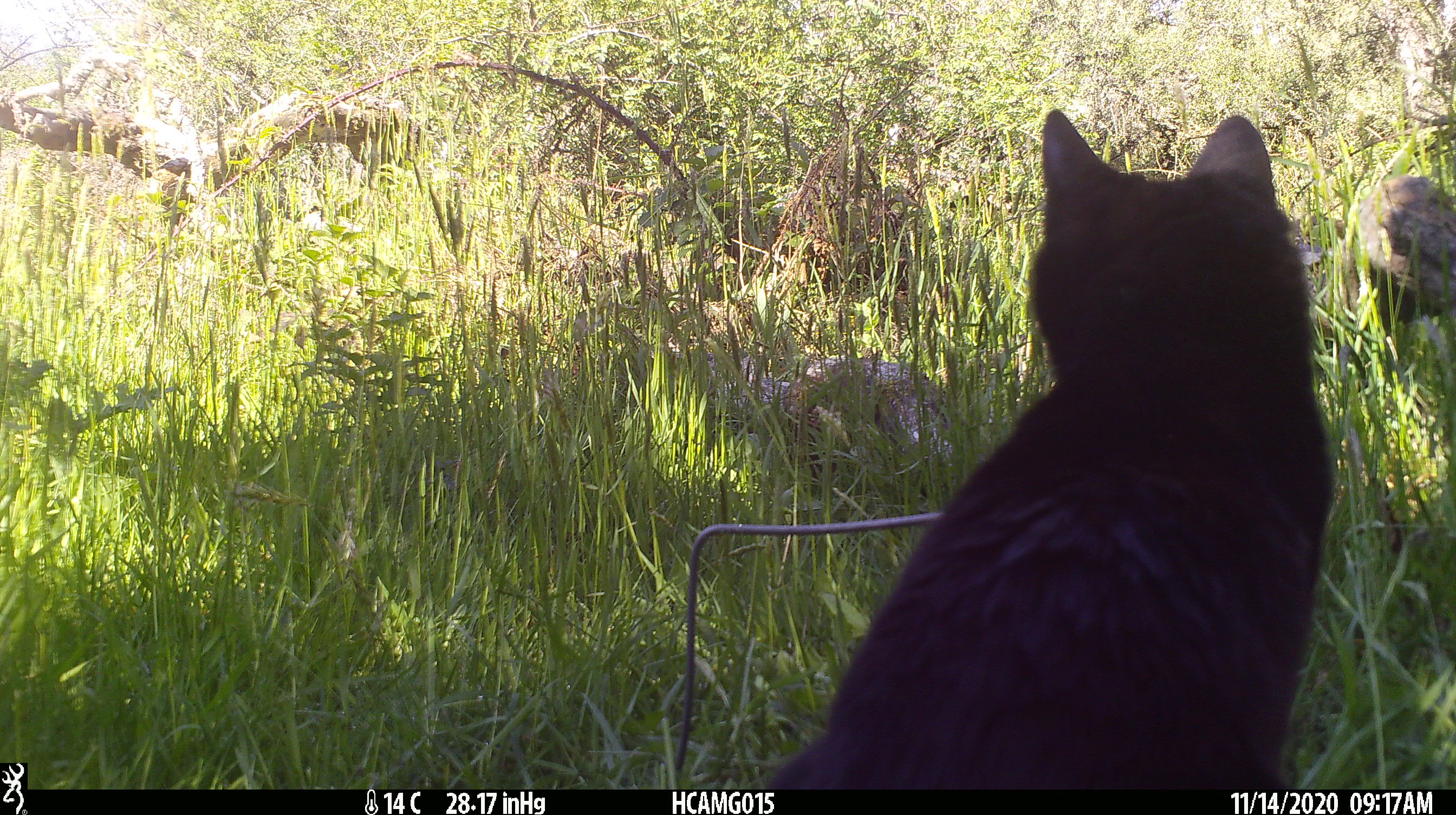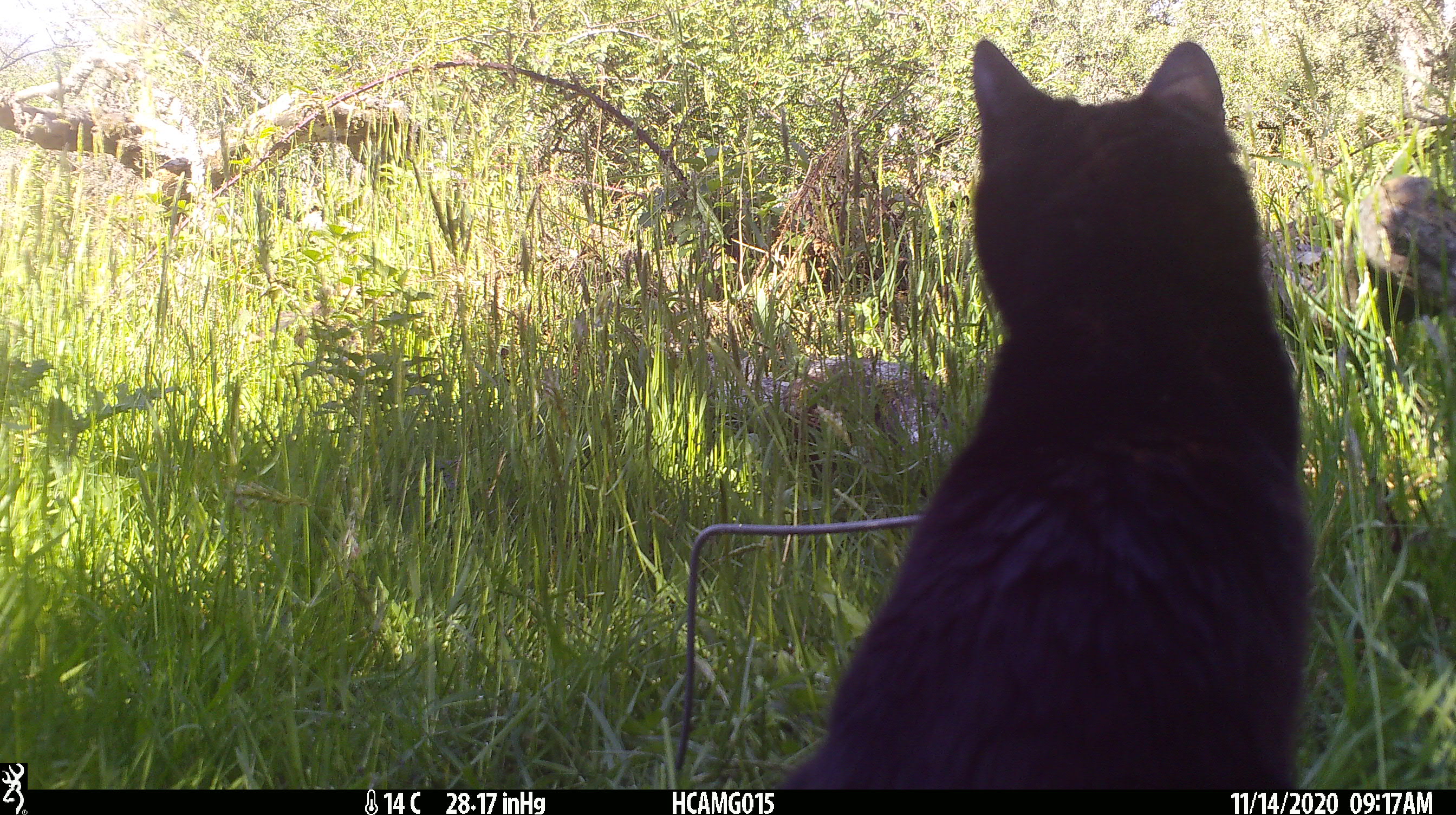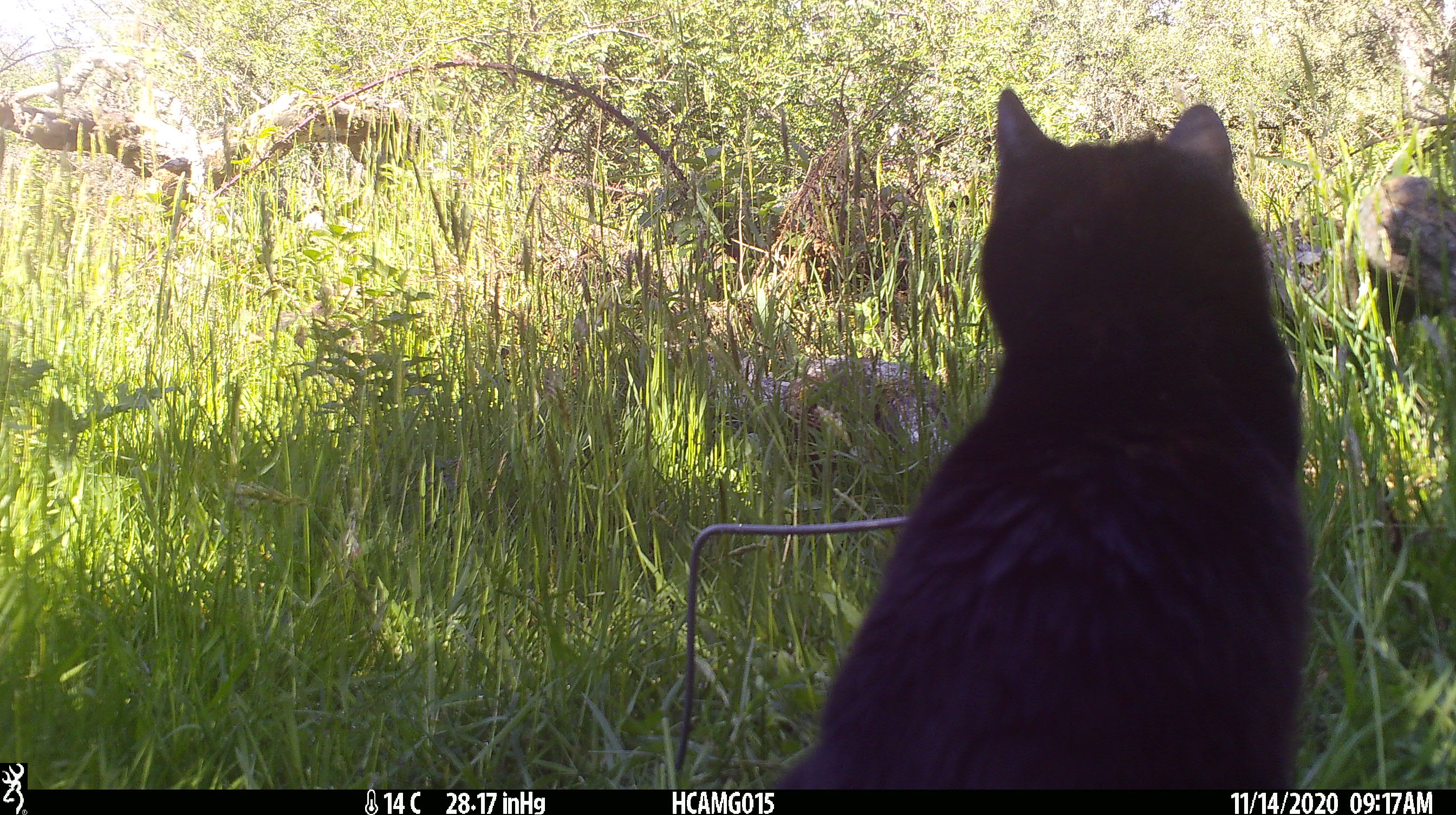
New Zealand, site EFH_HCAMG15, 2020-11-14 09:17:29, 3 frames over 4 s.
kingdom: Animalia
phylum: Chordata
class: Mammalia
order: Carnivora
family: Felidae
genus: Felis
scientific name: Felis catus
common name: domestic cat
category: cat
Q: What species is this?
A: Cat (domestic cat) (Felis catus).